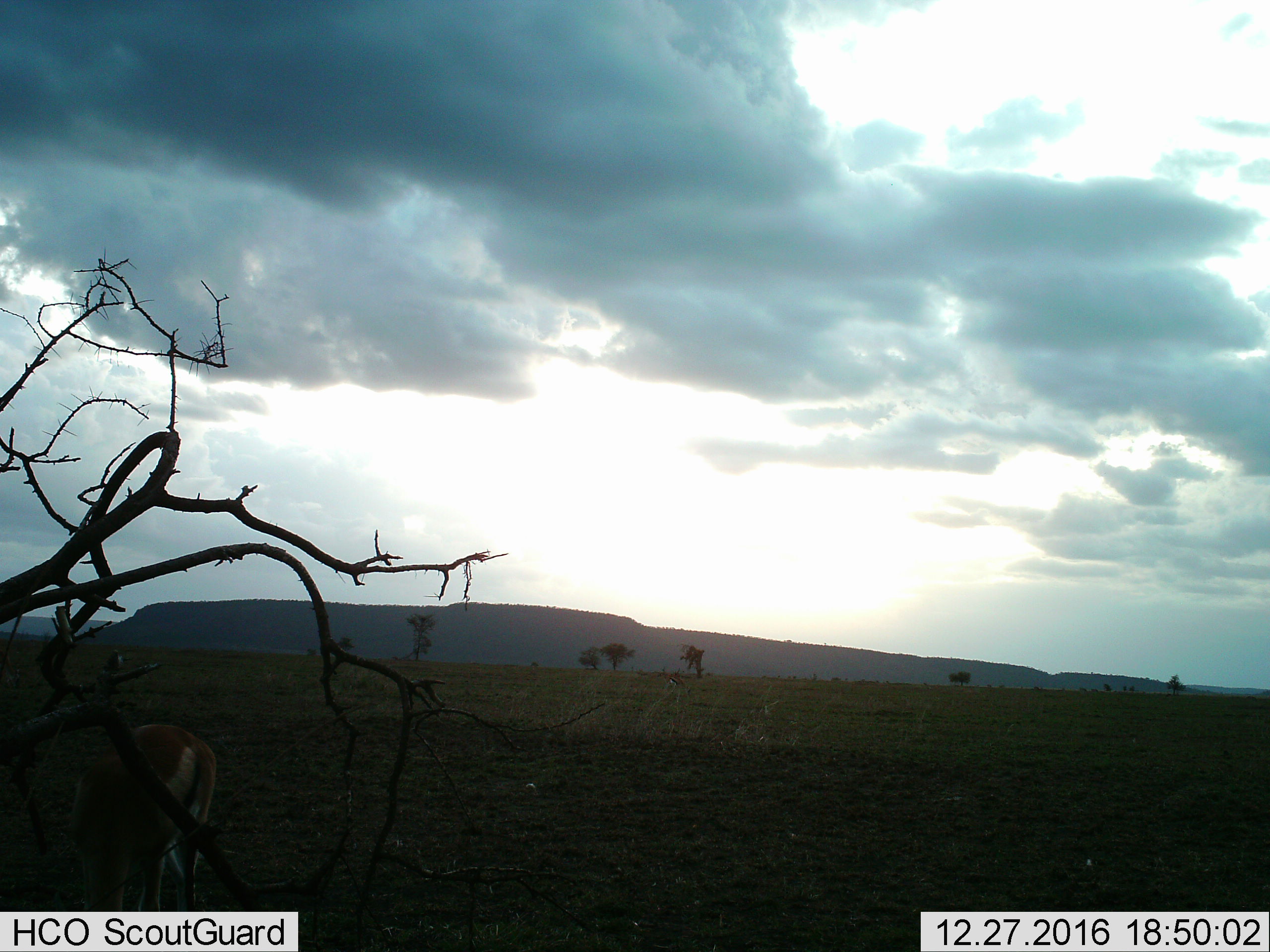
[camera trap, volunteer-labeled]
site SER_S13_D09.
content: unidentified animal